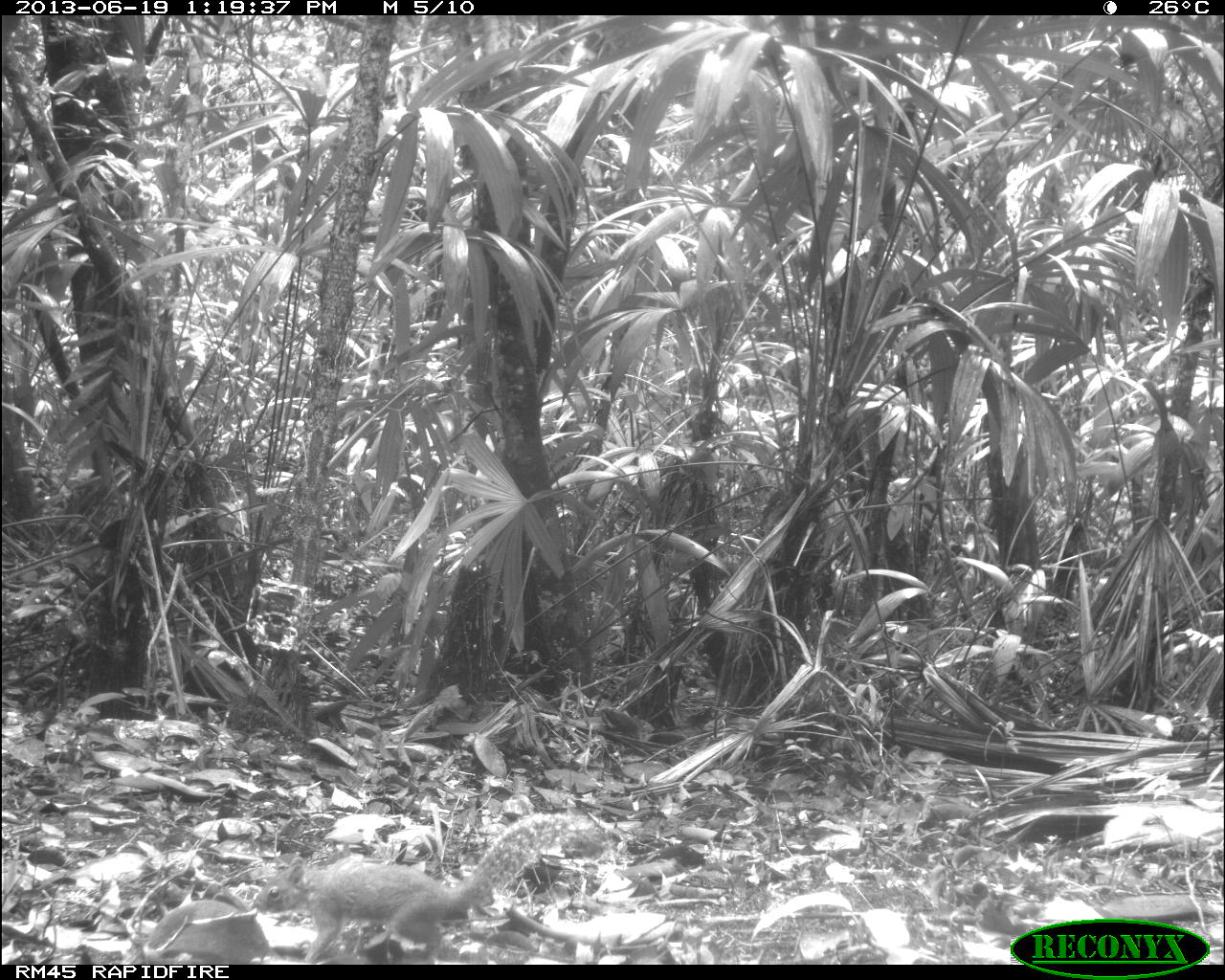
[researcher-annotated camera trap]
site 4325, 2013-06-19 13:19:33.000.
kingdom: Animalia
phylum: Chordata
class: Mammalia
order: Rodentia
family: Sciuridae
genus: Sciurus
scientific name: Sciurus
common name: squirrel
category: sciurus sp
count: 1